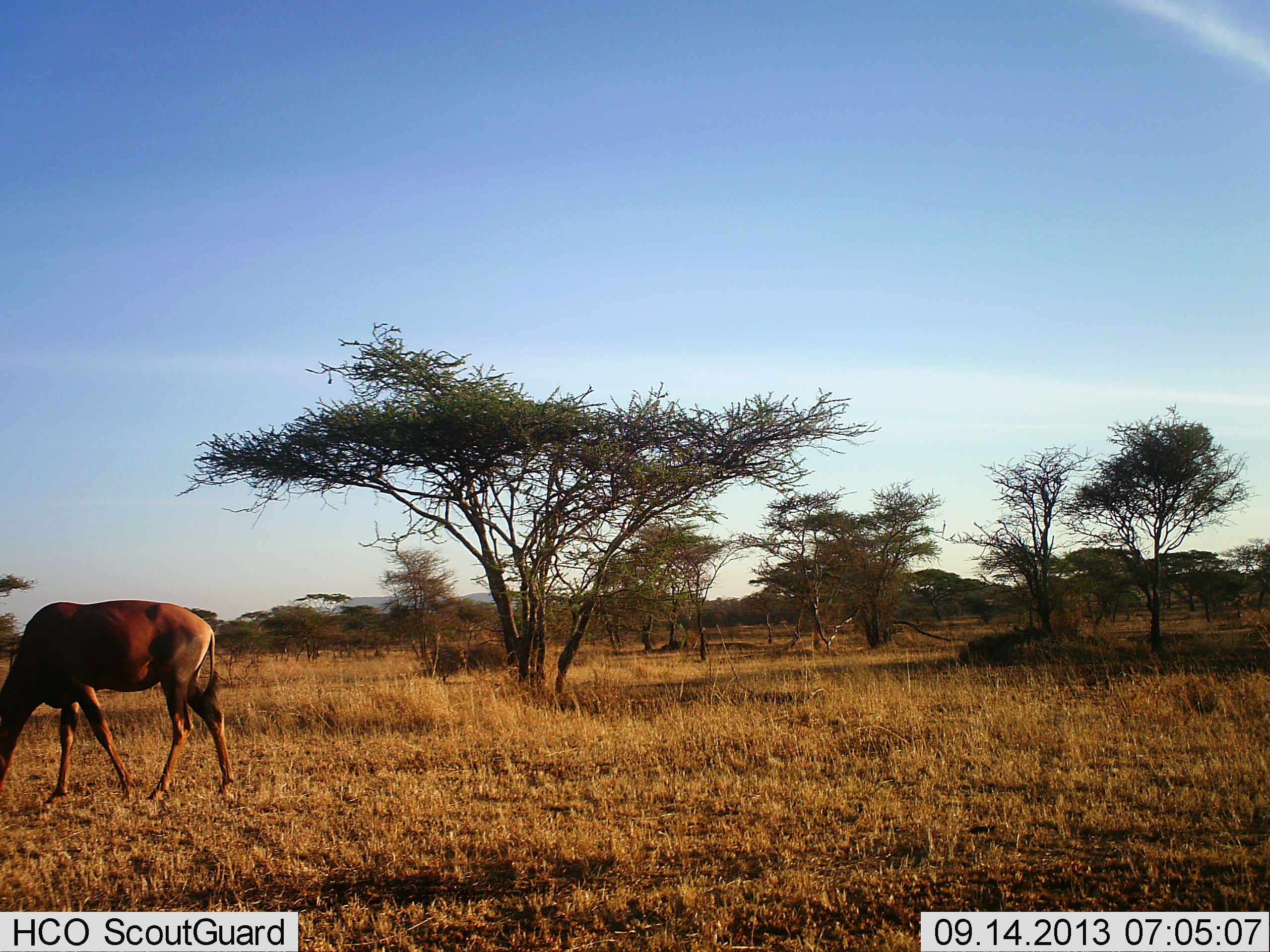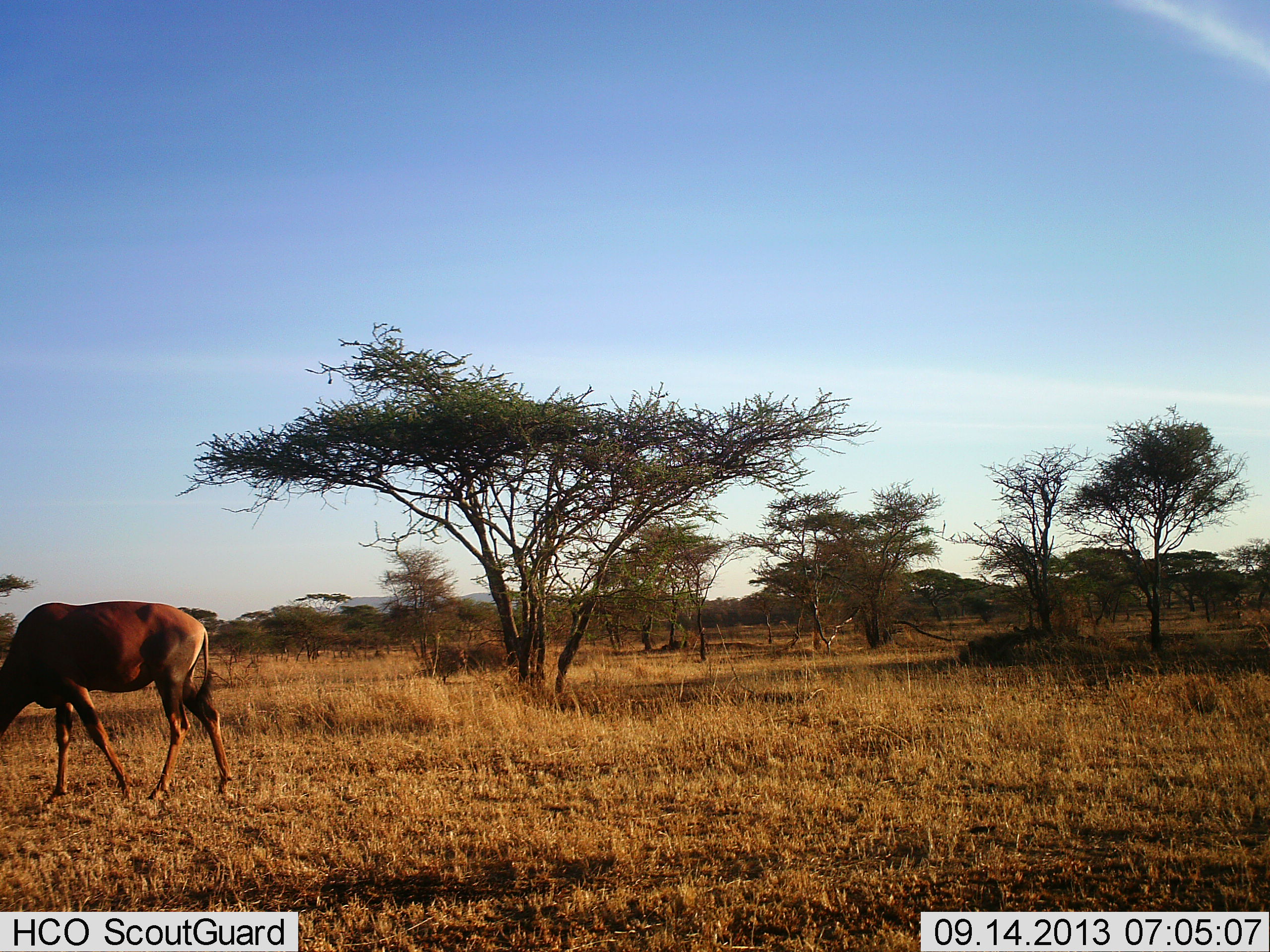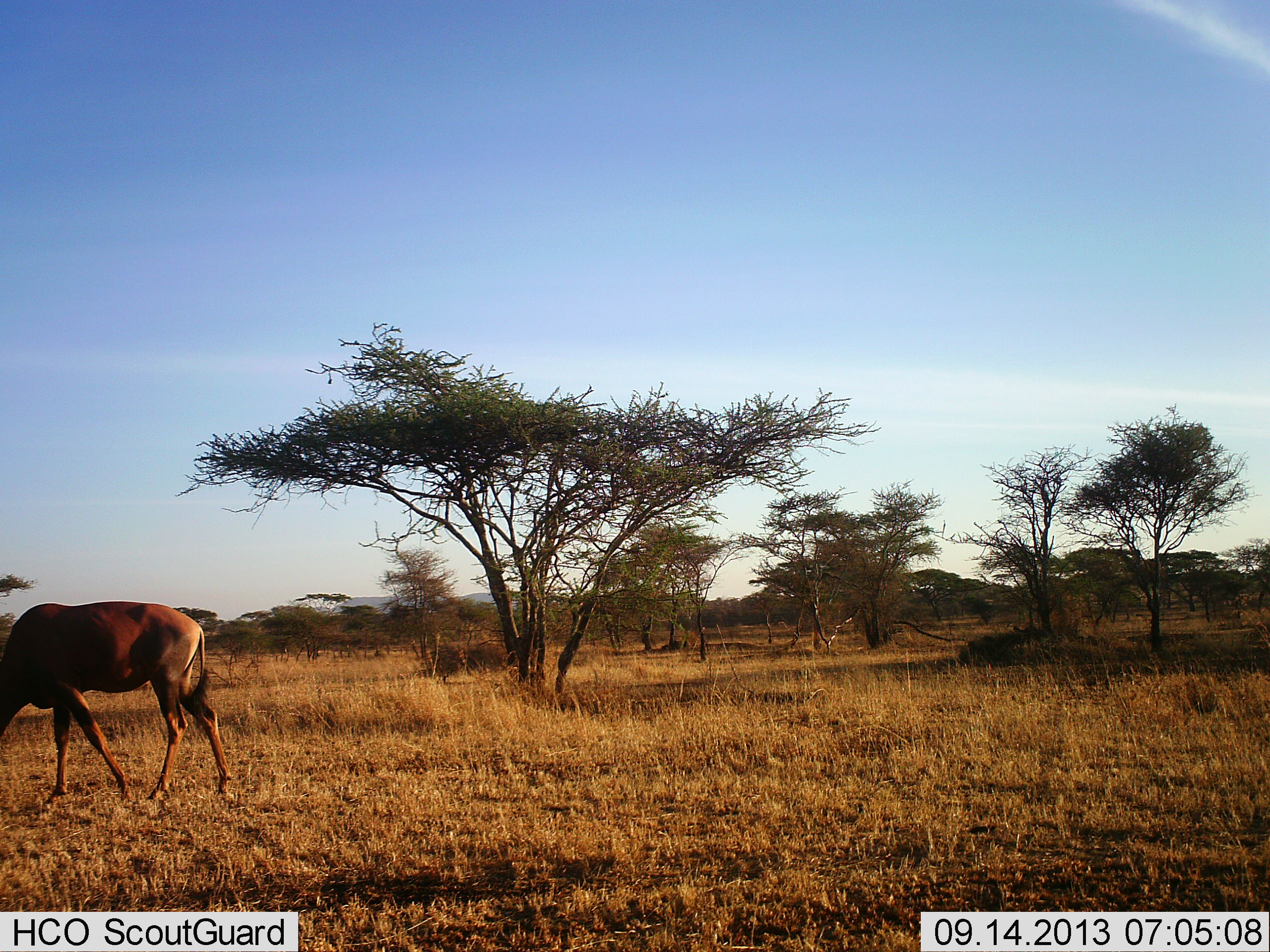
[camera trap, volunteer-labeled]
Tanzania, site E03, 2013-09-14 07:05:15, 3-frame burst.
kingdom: Animalia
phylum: Chordata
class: Mammalia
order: Artiodactyla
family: Bovidae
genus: Alcelaphus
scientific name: Alcelaphus buselaphus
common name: hartebeest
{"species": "hartebeest (Alcelaphus buselaphus)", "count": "1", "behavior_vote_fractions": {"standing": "22%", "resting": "0%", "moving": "22%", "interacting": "0%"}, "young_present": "0%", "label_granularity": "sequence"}